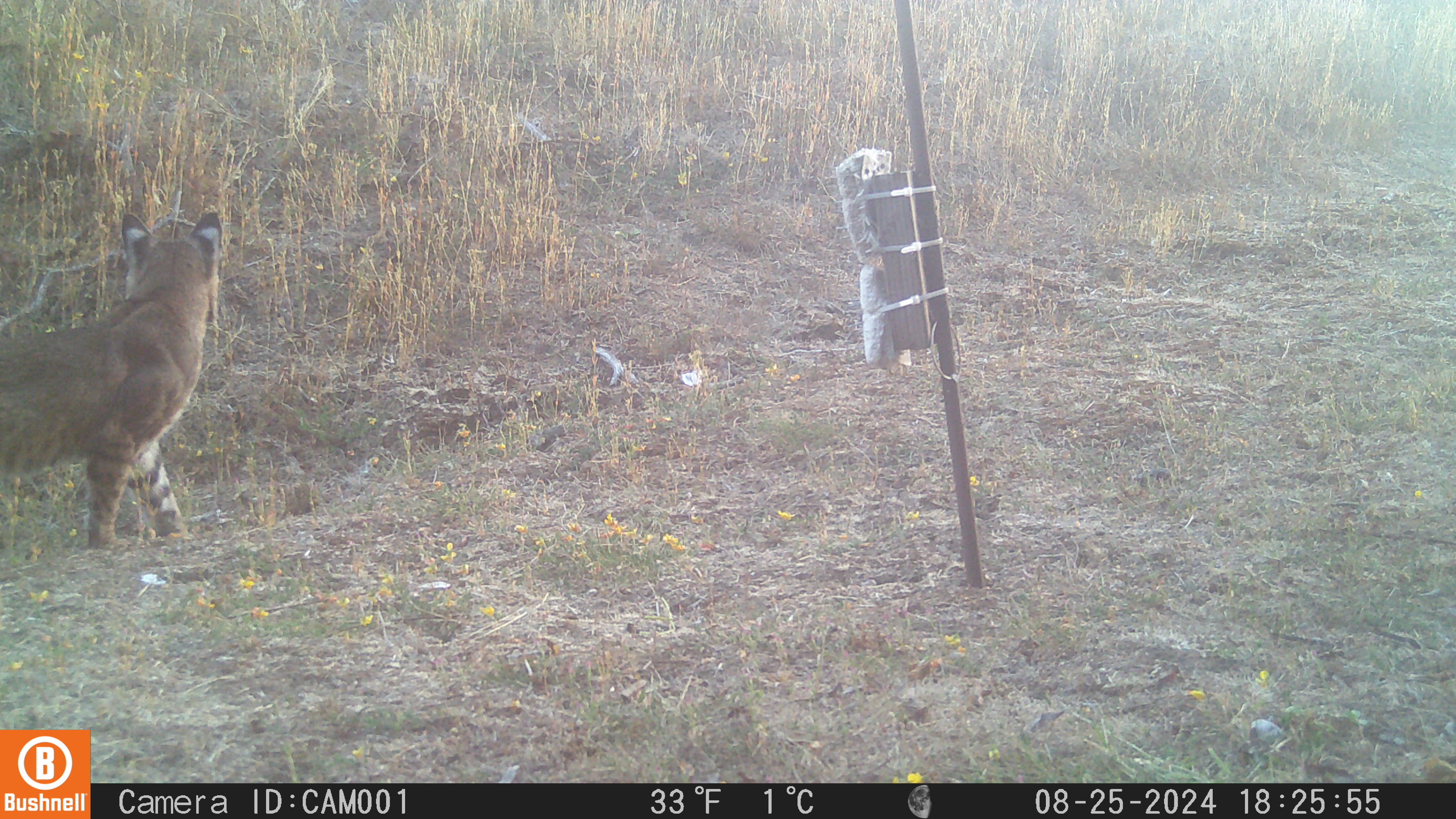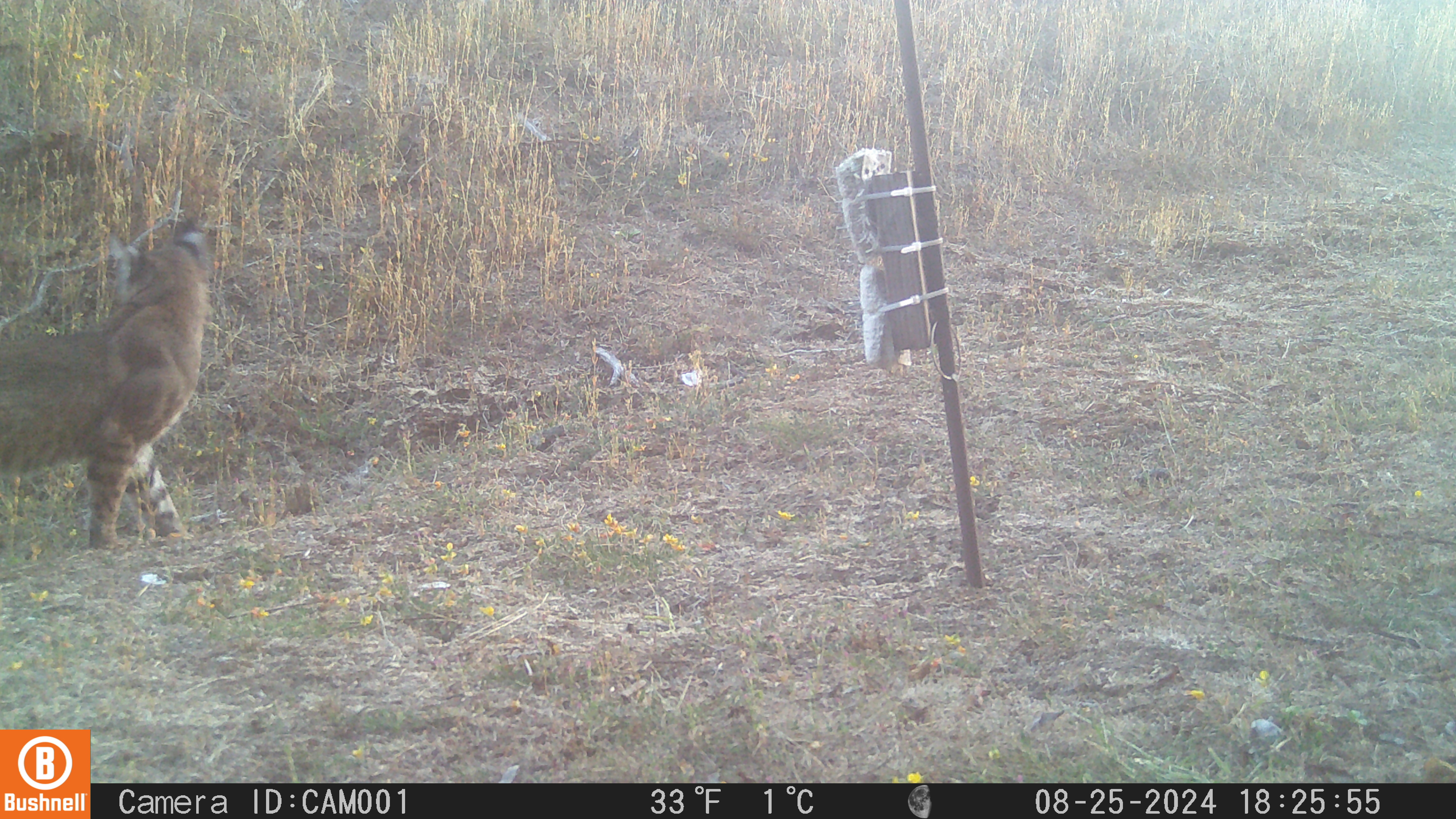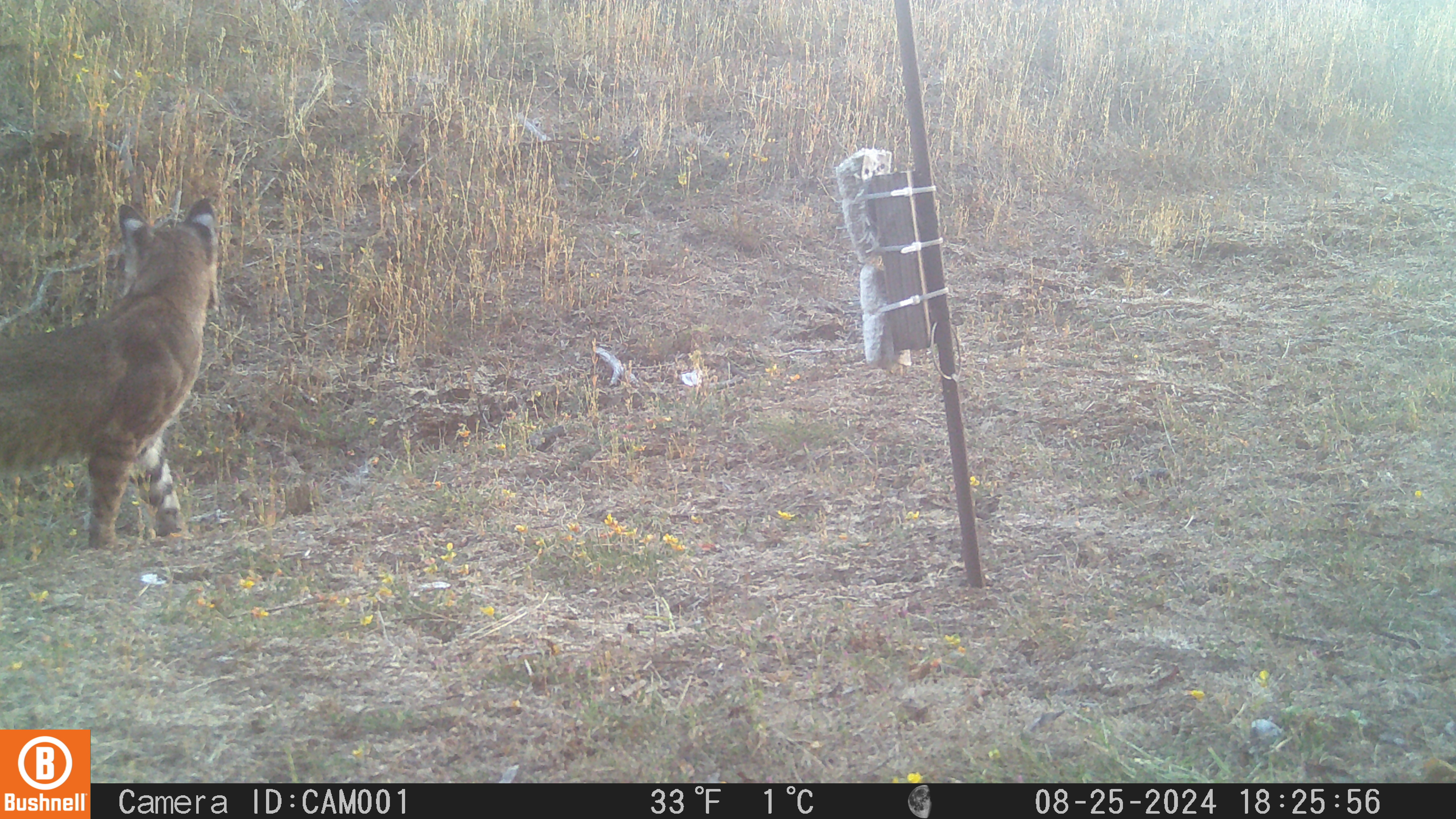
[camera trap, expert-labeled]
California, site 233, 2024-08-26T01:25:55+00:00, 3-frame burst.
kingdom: Animalia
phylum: Chordata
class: Mammalia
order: Carnivora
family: Felidae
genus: Lynx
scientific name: Lynx rufus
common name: bobcat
Bobcat (Lynx rufus).